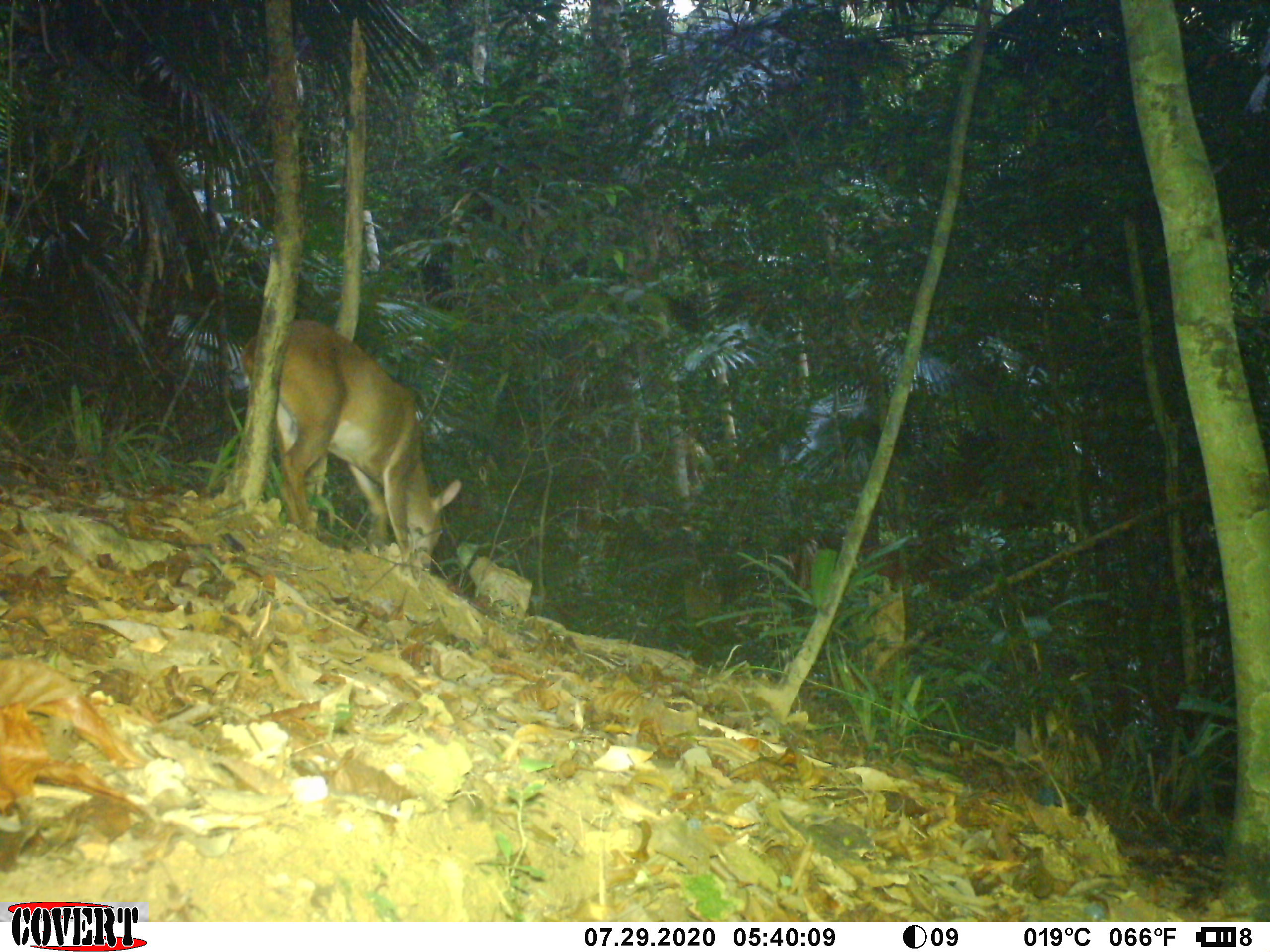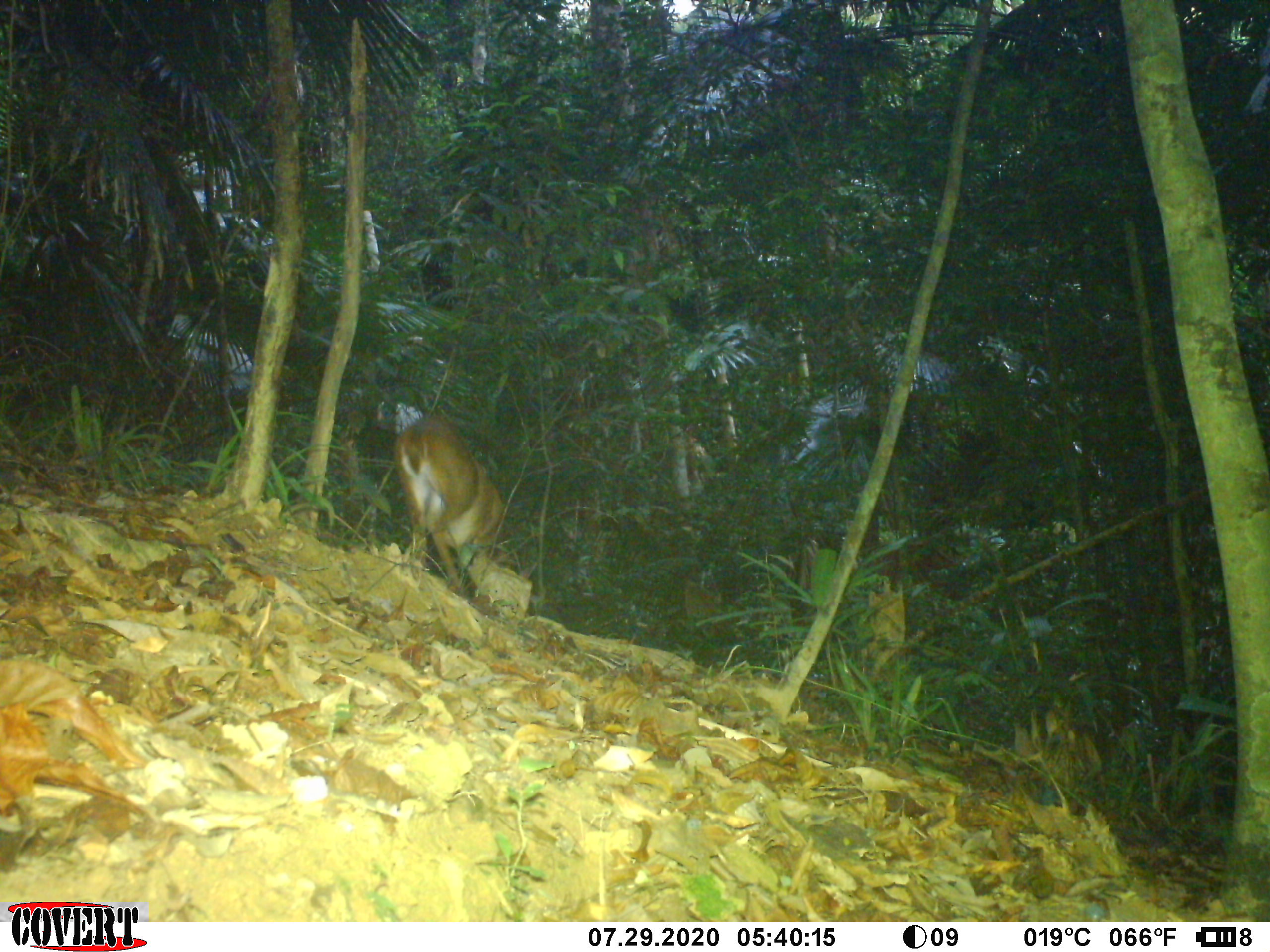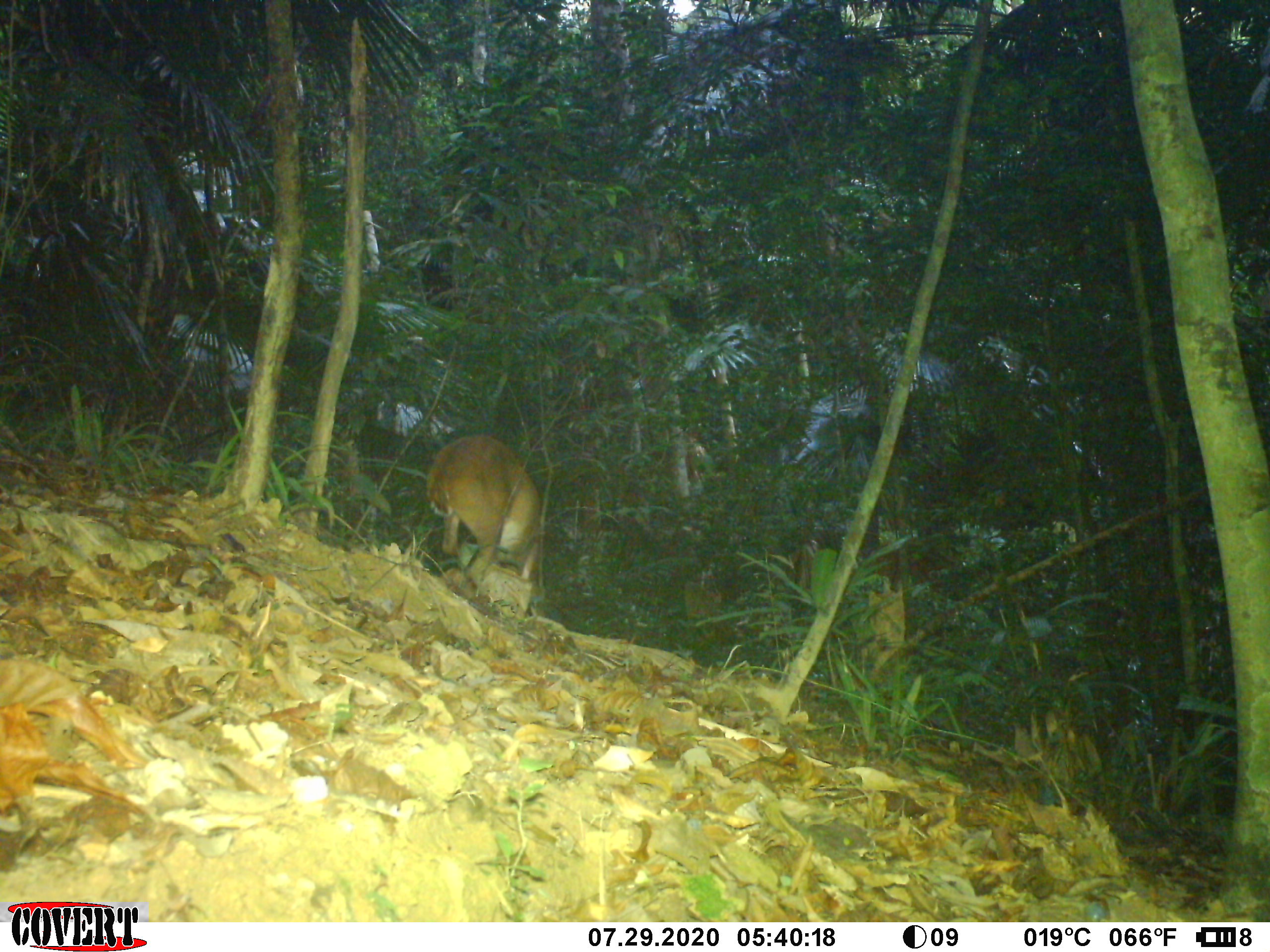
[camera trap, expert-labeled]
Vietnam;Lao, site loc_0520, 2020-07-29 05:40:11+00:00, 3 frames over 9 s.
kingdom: Animalia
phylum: Chordata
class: Mammalia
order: Artiodactyla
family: Cervidae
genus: Muntiacus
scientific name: Muntiacus vuquangensis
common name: large-antlered muntjac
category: large antlered muntjac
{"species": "large antlered muntjac (large-antlered muntjac) (Muntiacus vuquangensis)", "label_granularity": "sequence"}